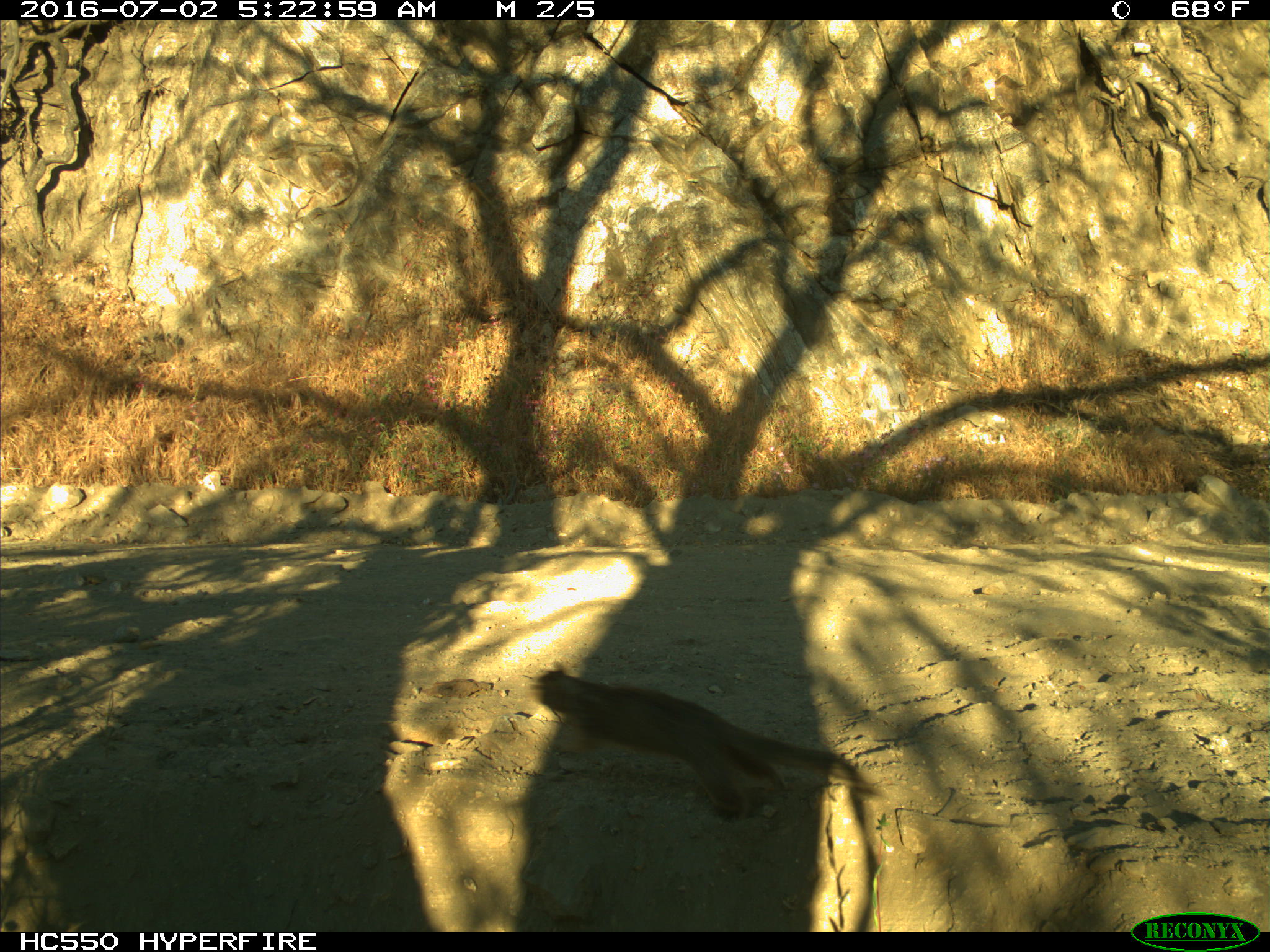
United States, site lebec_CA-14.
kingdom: Animalia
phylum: Chordata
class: Mammalia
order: Rodentia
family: Sciuridae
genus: Otospermophilus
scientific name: Otospermophilus beecheyi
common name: california ground squirrel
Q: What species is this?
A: Otospermophilus beecheyi (california ground squirrel).